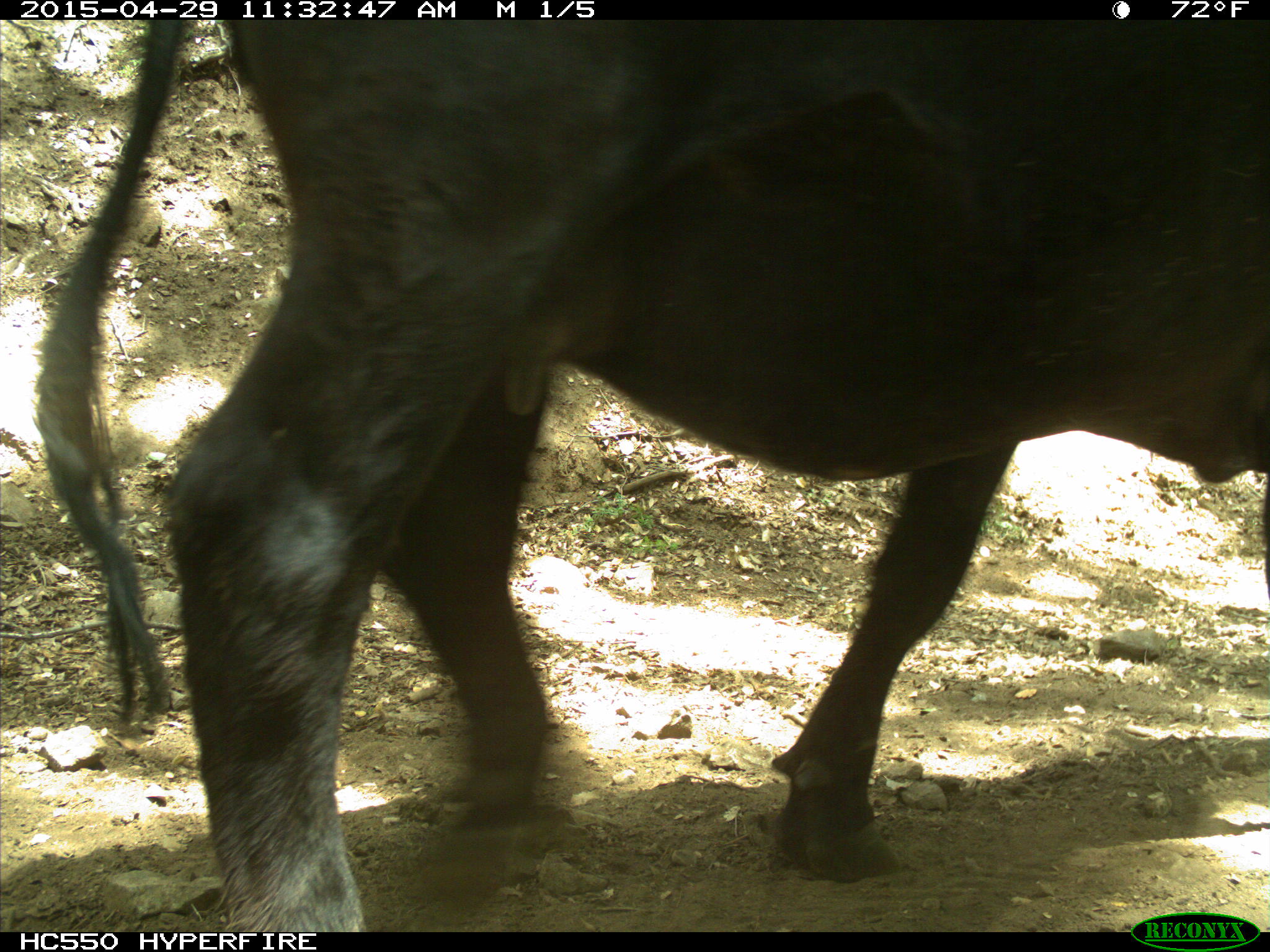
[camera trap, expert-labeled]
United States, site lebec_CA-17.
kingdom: Animalia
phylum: Chordata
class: Mammalia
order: Artiodactyla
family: Bovidae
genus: Bos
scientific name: Bos taurus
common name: domestic cow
Bos taurus (domestic cow).